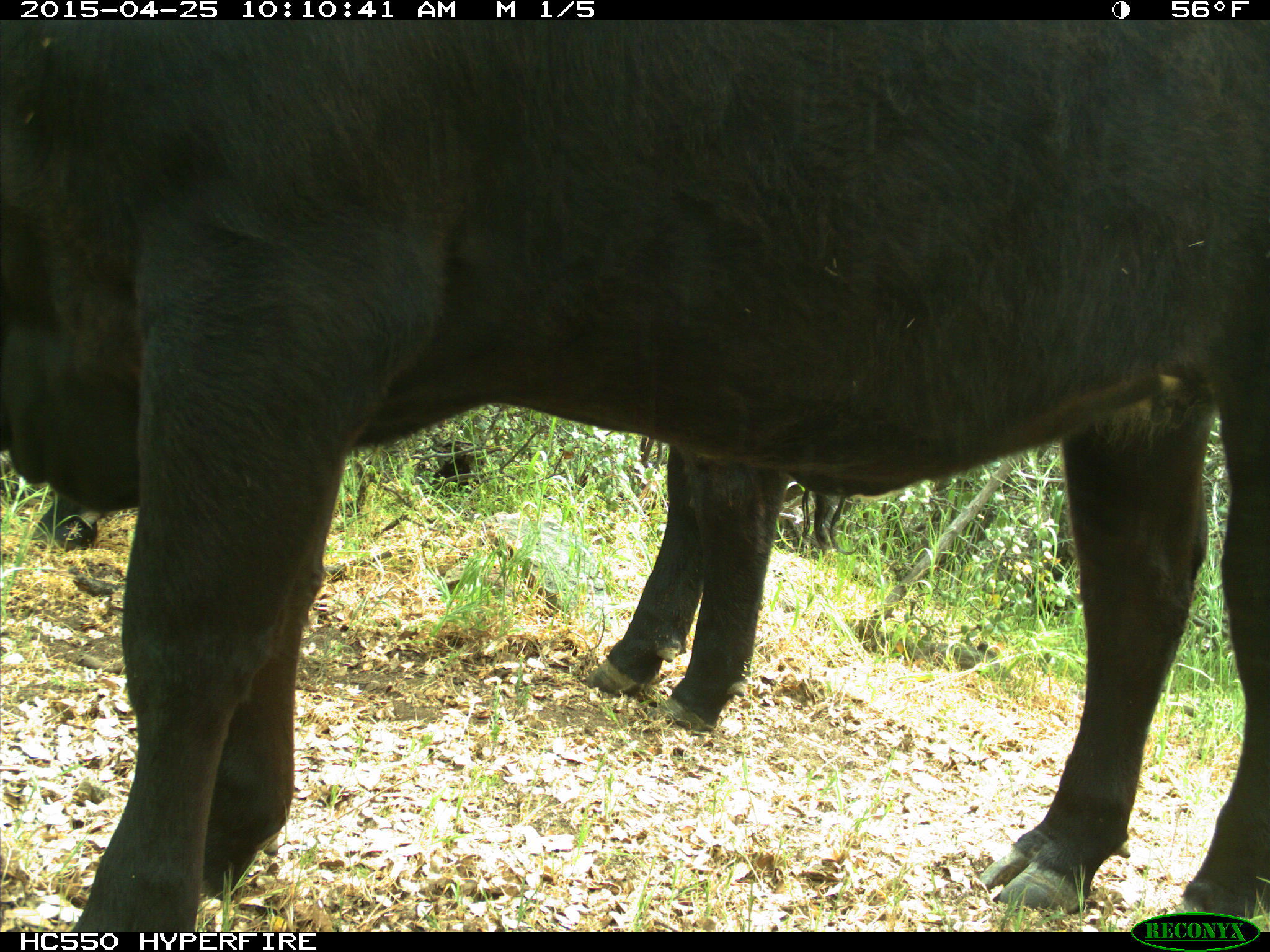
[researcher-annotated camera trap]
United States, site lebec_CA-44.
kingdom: Animalia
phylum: Chordata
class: Mammalia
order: Artiodactyla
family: Suidae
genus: Sus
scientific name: Sus scrofa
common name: wild boar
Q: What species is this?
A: Sus scrofa (wild boar).